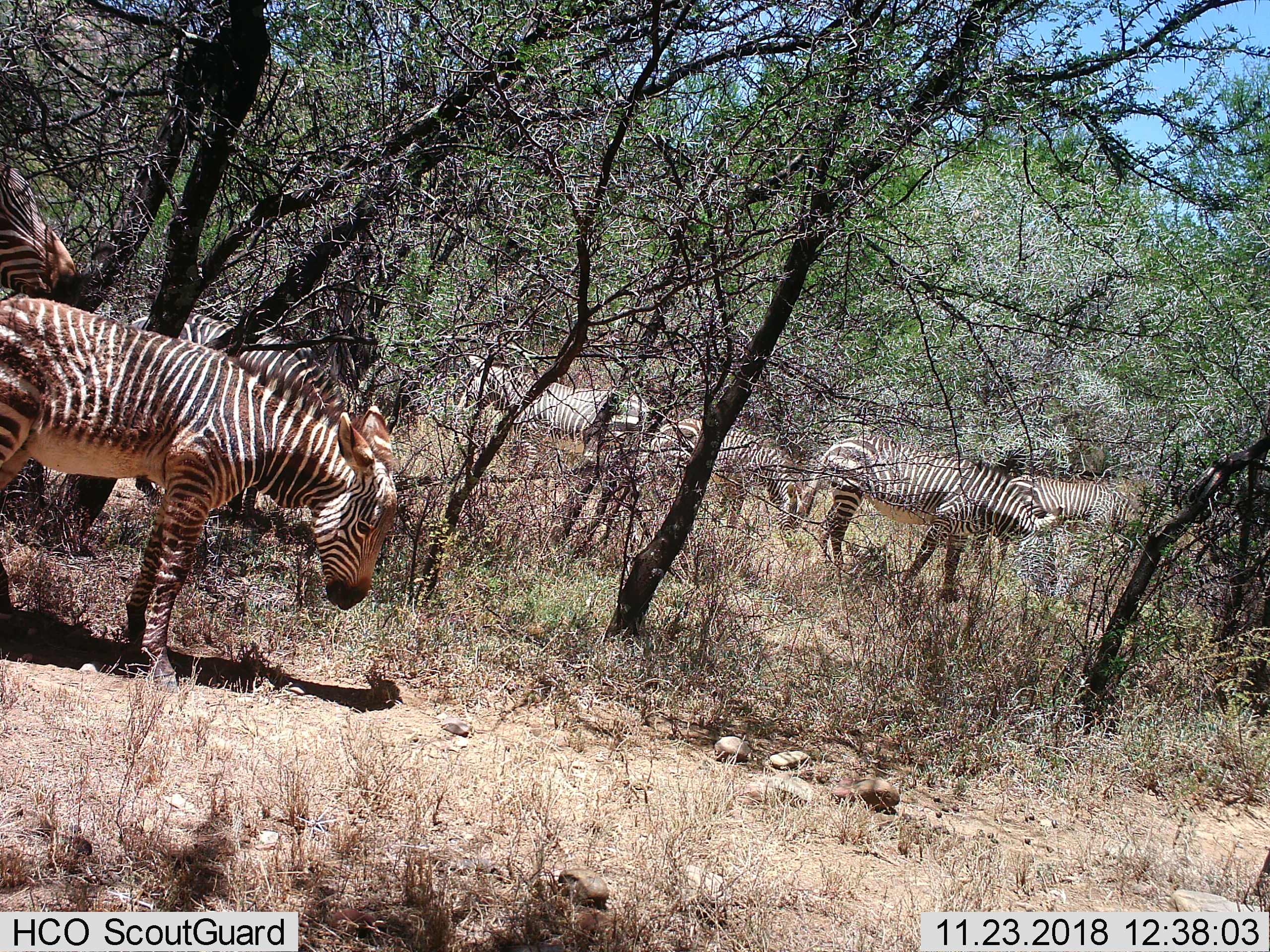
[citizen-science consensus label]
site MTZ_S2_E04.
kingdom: Animalia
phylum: Chordata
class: Mammalia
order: Perissodactyla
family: Equidae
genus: Equus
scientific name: Equus zebra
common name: mountain zebra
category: zebramountain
Zebramountain (mountain zebra) (Equus zebra), count 7. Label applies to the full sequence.